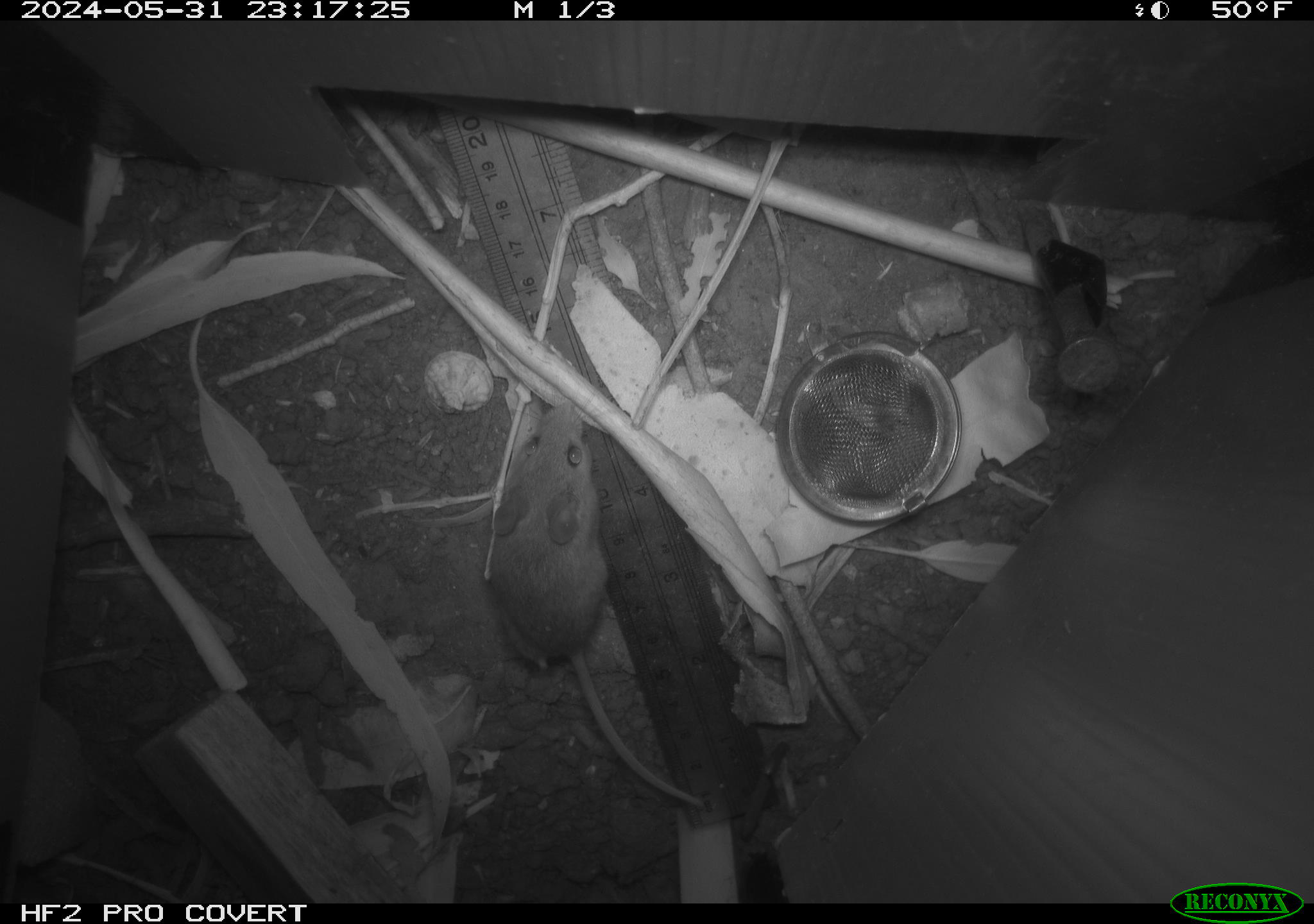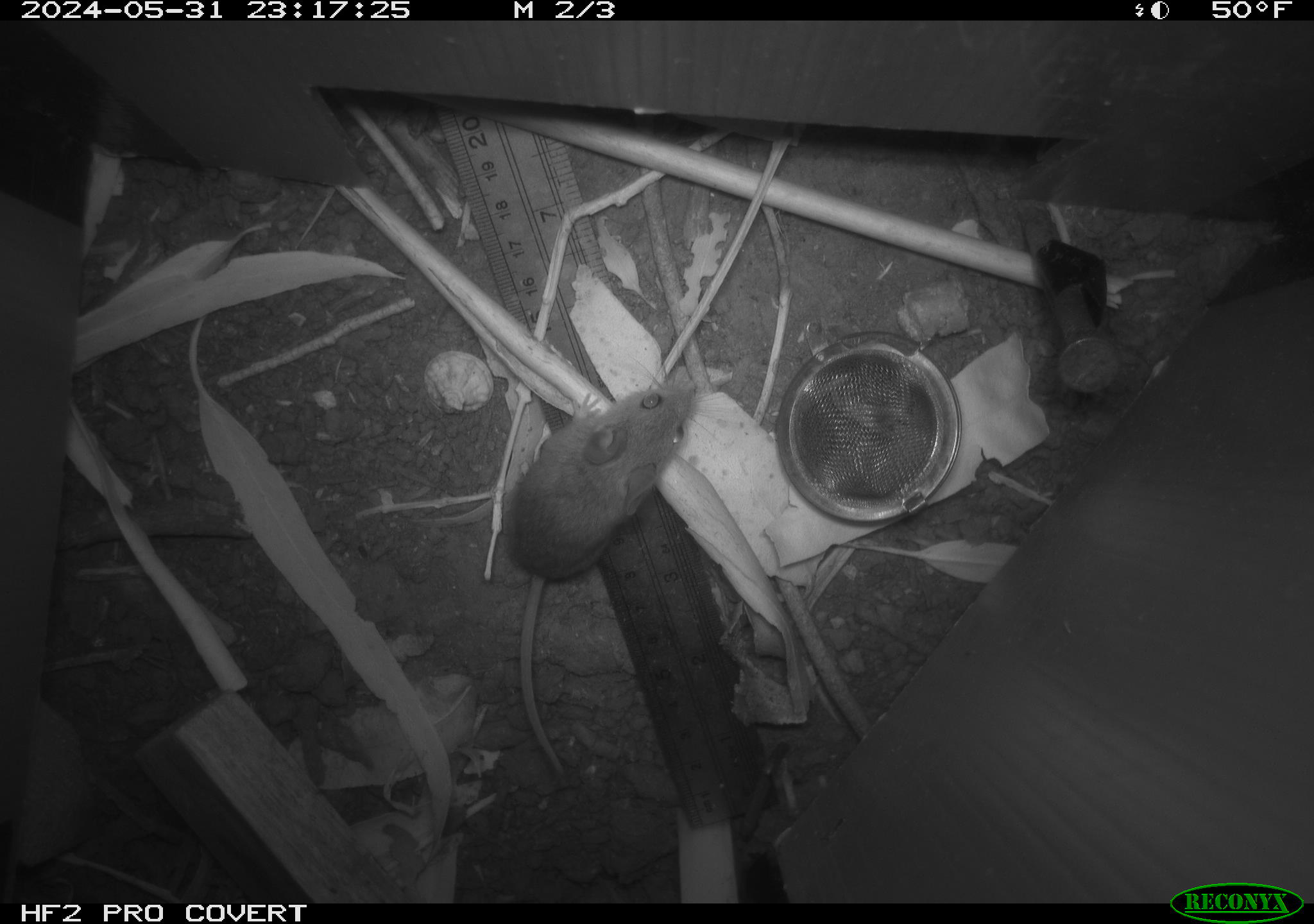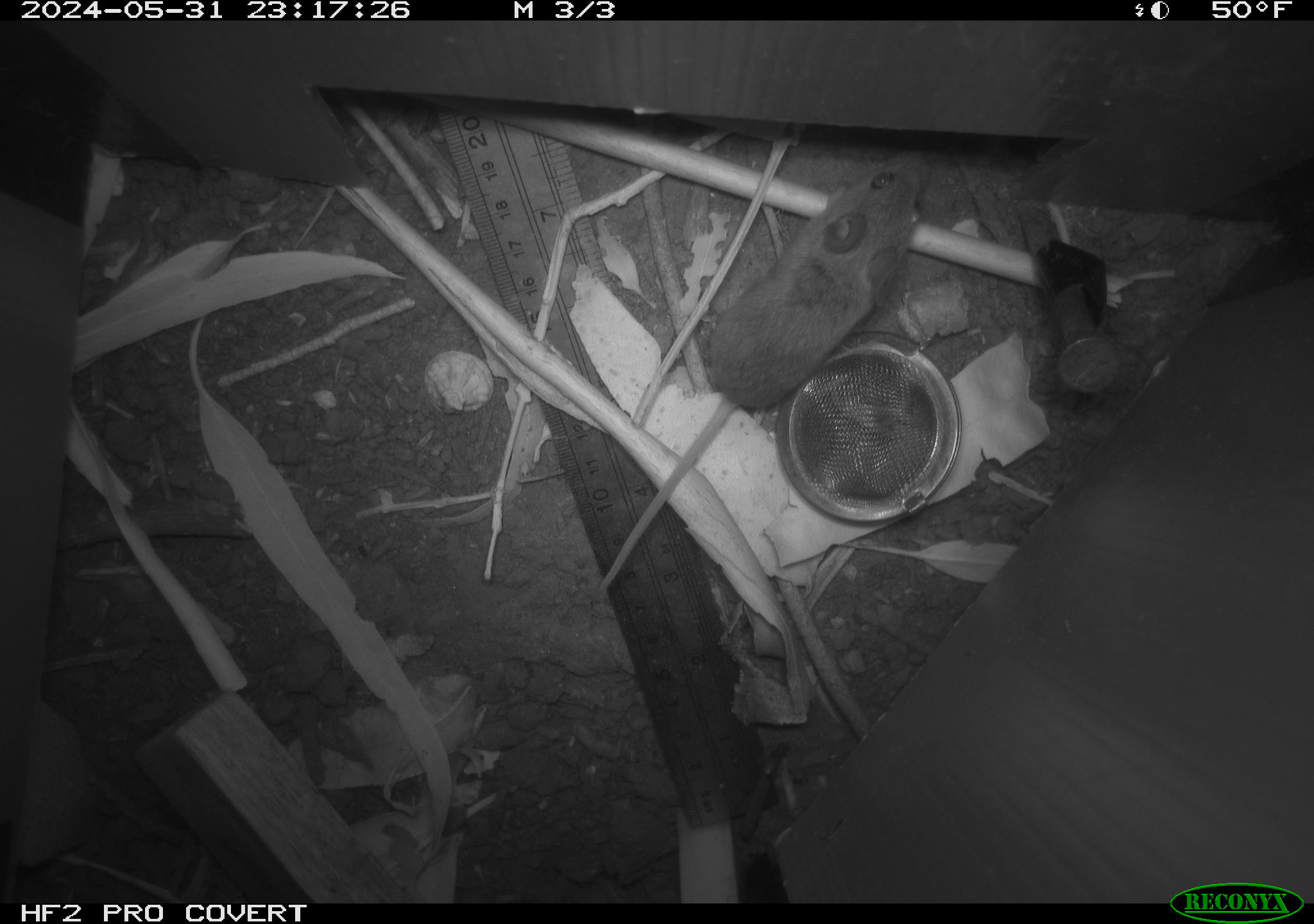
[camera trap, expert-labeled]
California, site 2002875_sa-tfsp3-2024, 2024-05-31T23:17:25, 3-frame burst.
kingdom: Animalia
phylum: Chordata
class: Mammalia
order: Rodentia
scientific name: Rodentia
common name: mouse species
Mouse species (Rodentia).